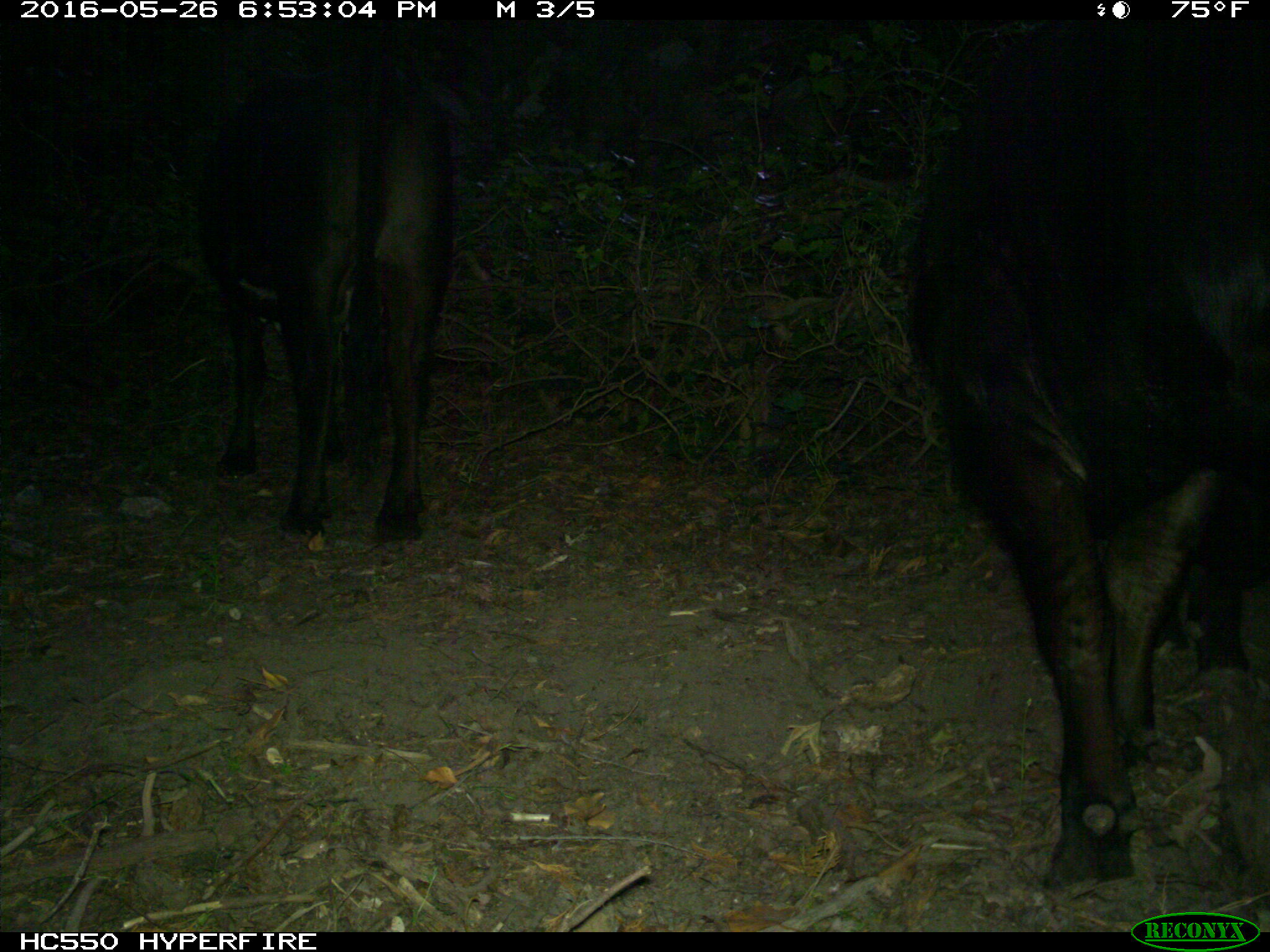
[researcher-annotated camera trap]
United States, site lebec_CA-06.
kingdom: Animalia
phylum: Chordata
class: Mammalia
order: Artiodactyla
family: Bovidae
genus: Bos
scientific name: Bos taurus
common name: domestic cow